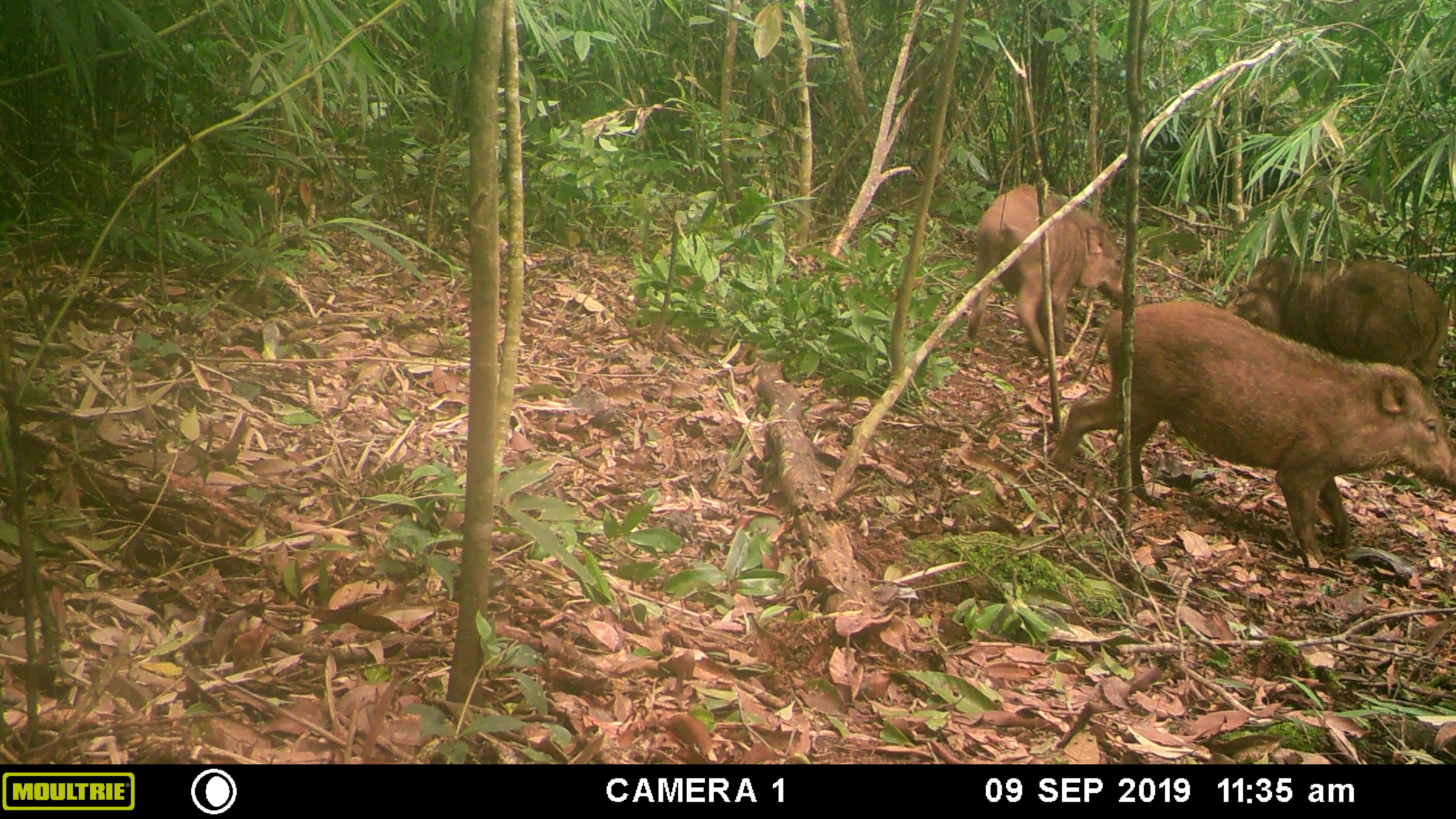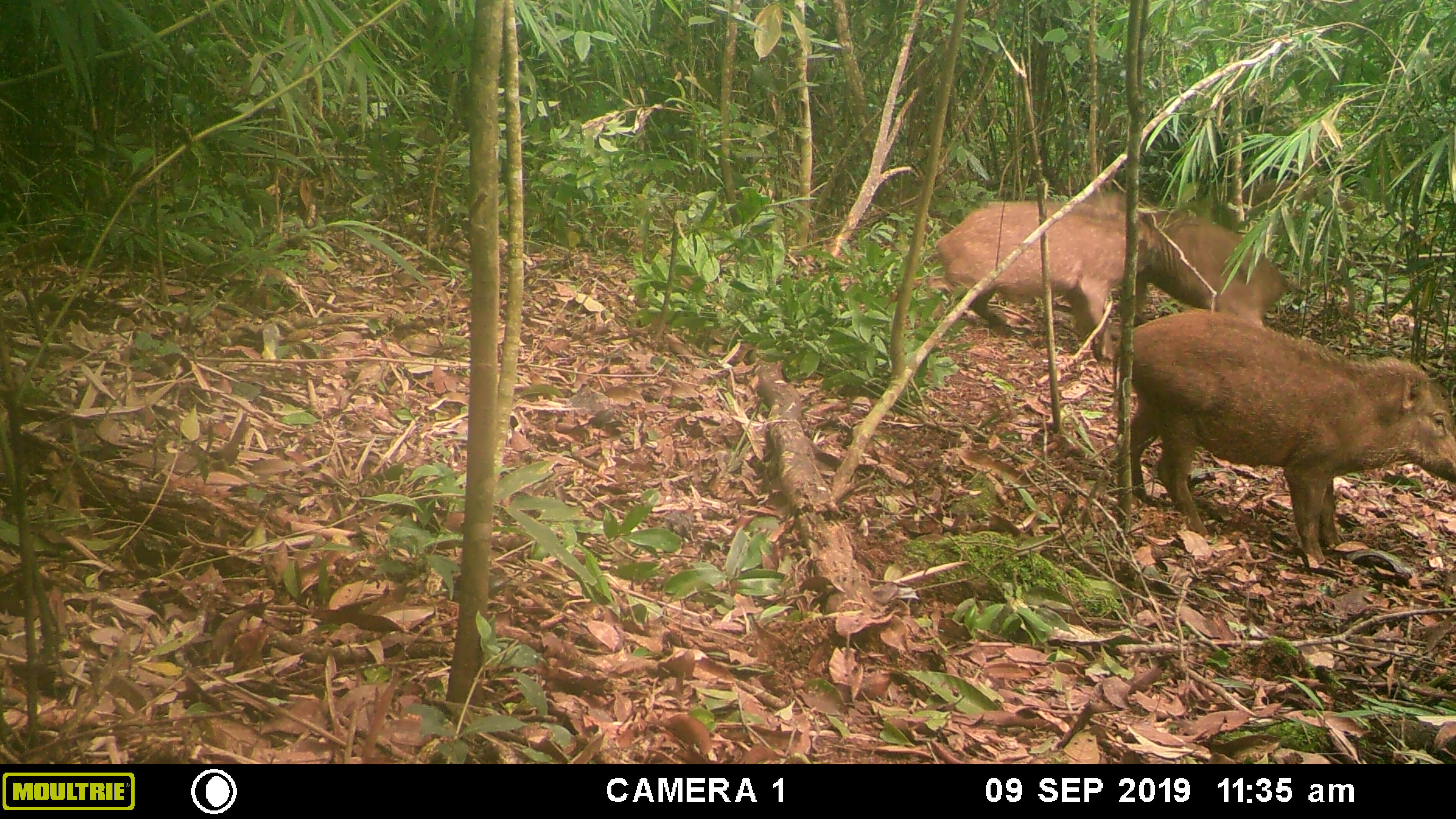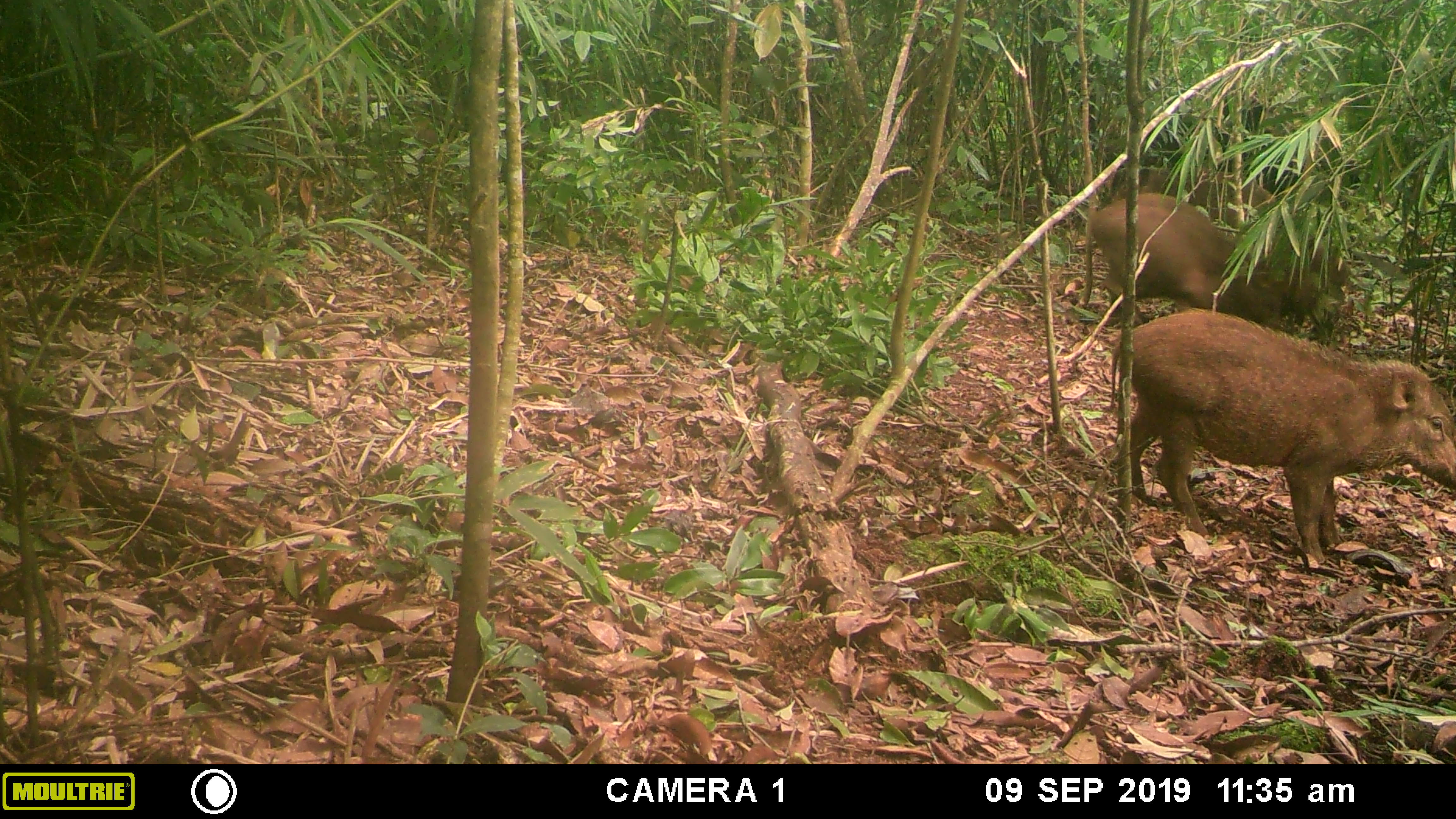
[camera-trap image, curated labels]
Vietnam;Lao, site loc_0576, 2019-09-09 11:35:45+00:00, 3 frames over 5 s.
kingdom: Animalia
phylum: Chordata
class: Mammalia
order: Artiodactyla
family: Suidae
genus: Sus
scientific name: Sus scrofa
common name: eurasian wild pig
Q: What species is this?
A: Eurasian wild pig (Sus scrofa).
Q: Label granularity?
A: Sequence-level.